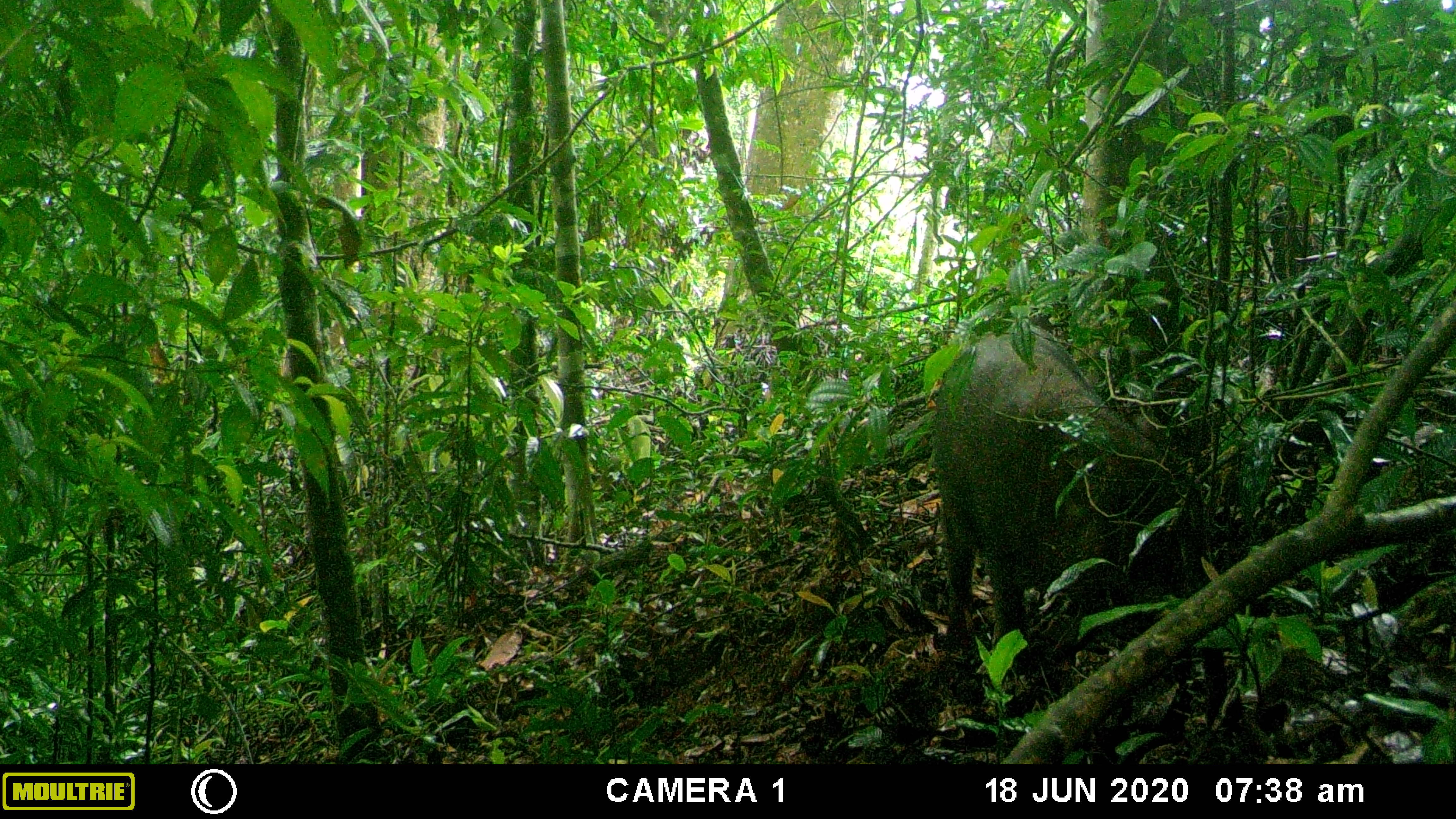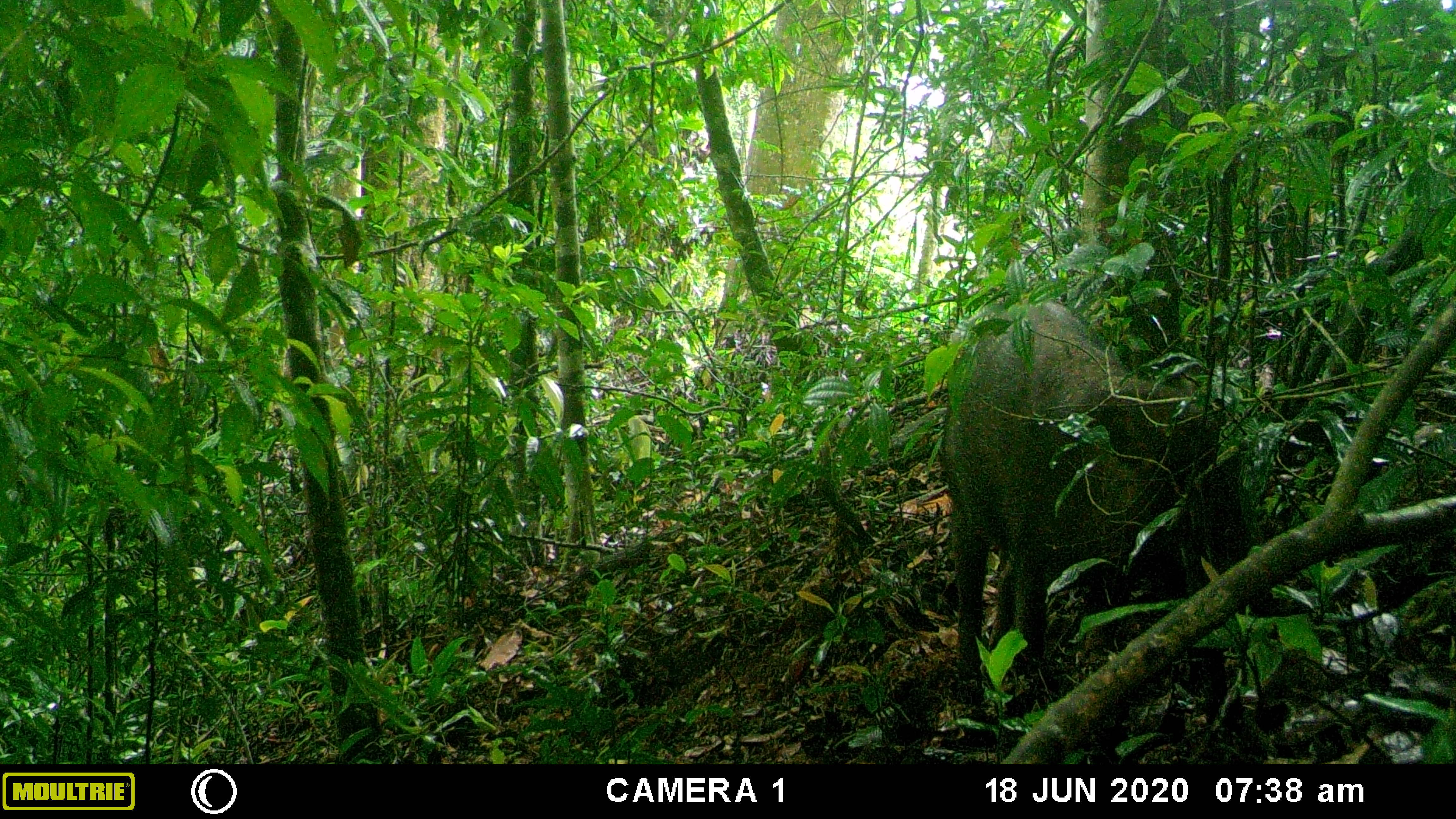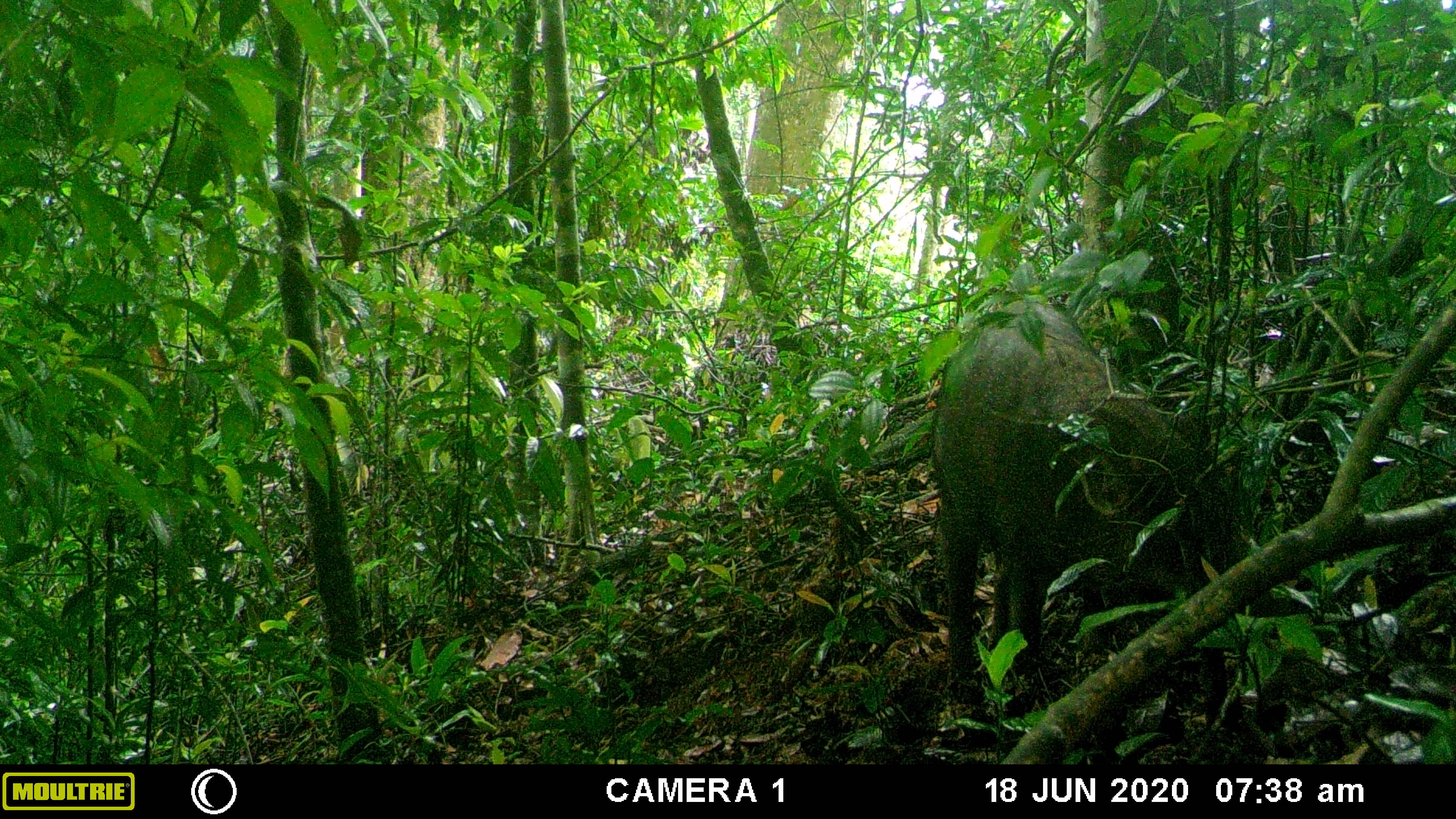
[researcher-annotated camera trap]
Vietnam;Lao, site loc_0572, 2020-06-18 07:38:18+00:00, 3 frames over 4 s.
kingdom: Animalia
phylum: Chordata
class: Mammalia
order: Artiodactyla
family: Suidae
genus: Sus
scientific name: Sus scrofa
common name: eurasian wild pig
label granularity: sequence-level